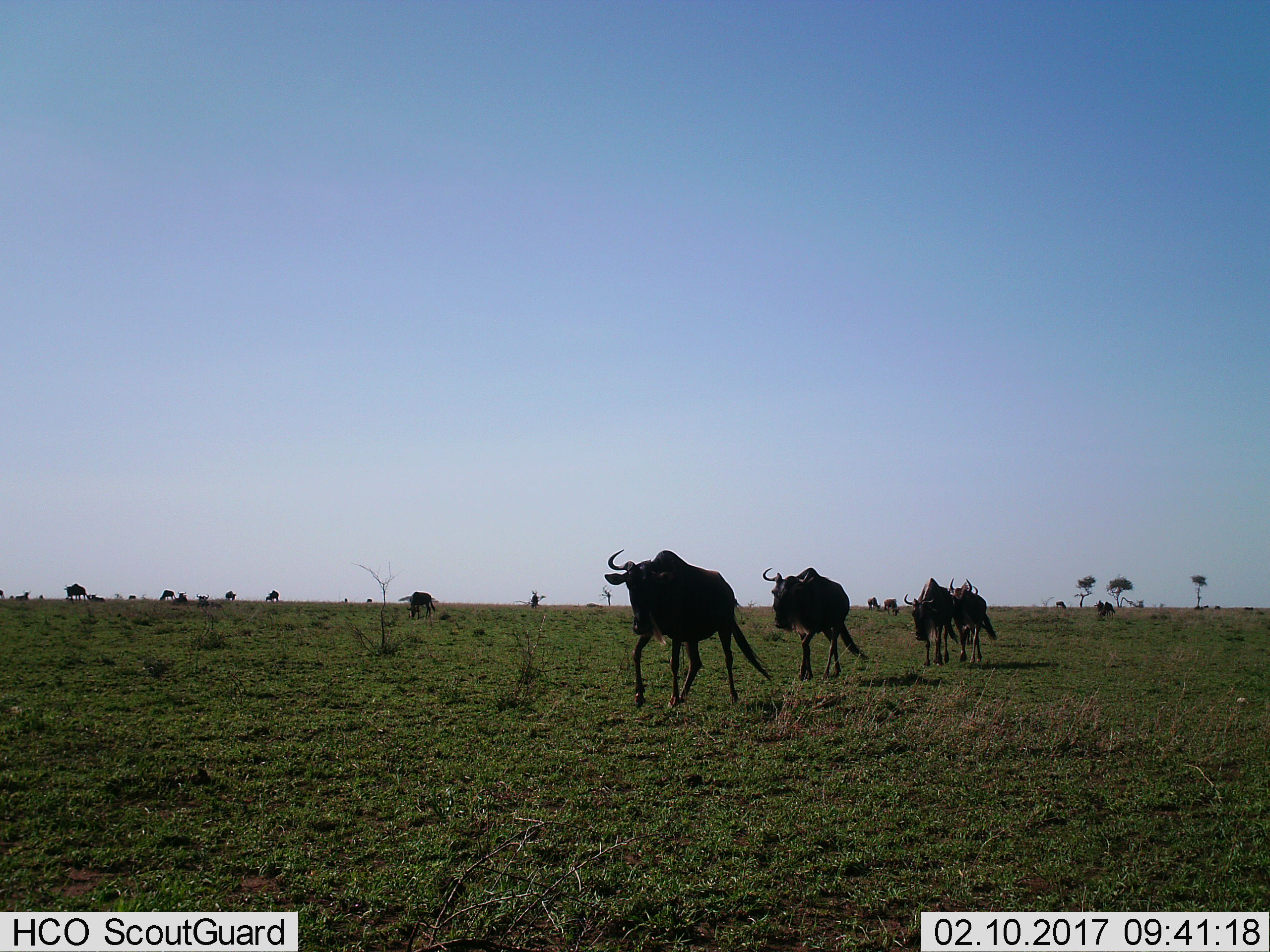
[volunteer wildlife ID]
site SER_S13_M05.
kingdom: Animalia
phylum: Chordata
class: Mammalia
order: Artiodactyla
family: Bovidae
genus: Connochaetes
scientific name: Connochaetes taurinus taurinus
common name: blue wildebeest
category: wildebeestblue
Wildebeestblue (blue wildebeest) (Connochaetes taurinus taurinus), count 11-50. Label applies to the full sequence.